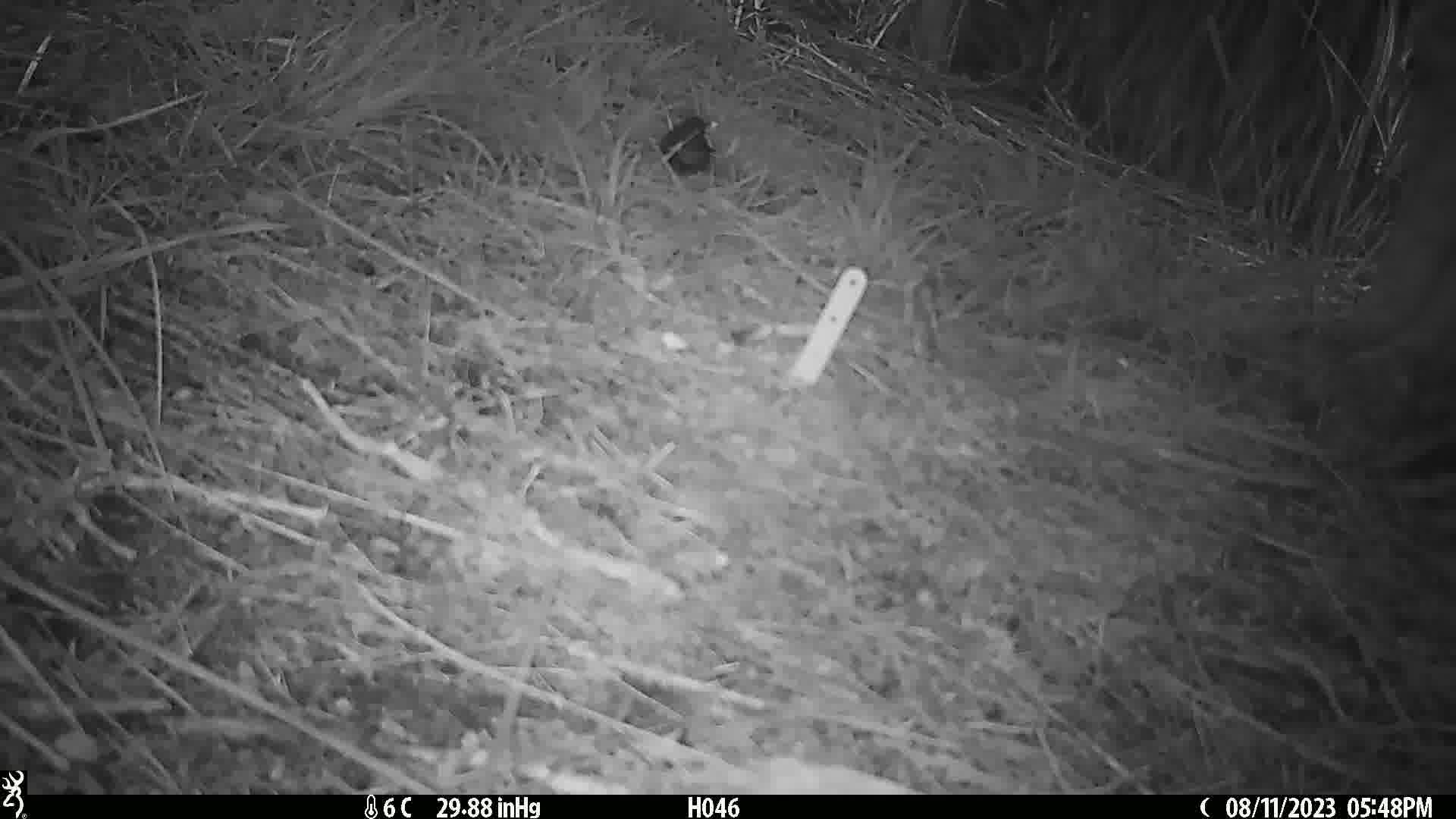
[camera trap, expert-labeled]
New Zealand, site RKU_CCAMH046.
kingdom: Animalia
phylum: Chordata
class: Aves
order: Passeriformes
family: Prunellidae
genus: Prunella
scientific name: Prunella modularis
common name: dunnock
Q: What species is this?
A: Dunnock (Prunella modularis).